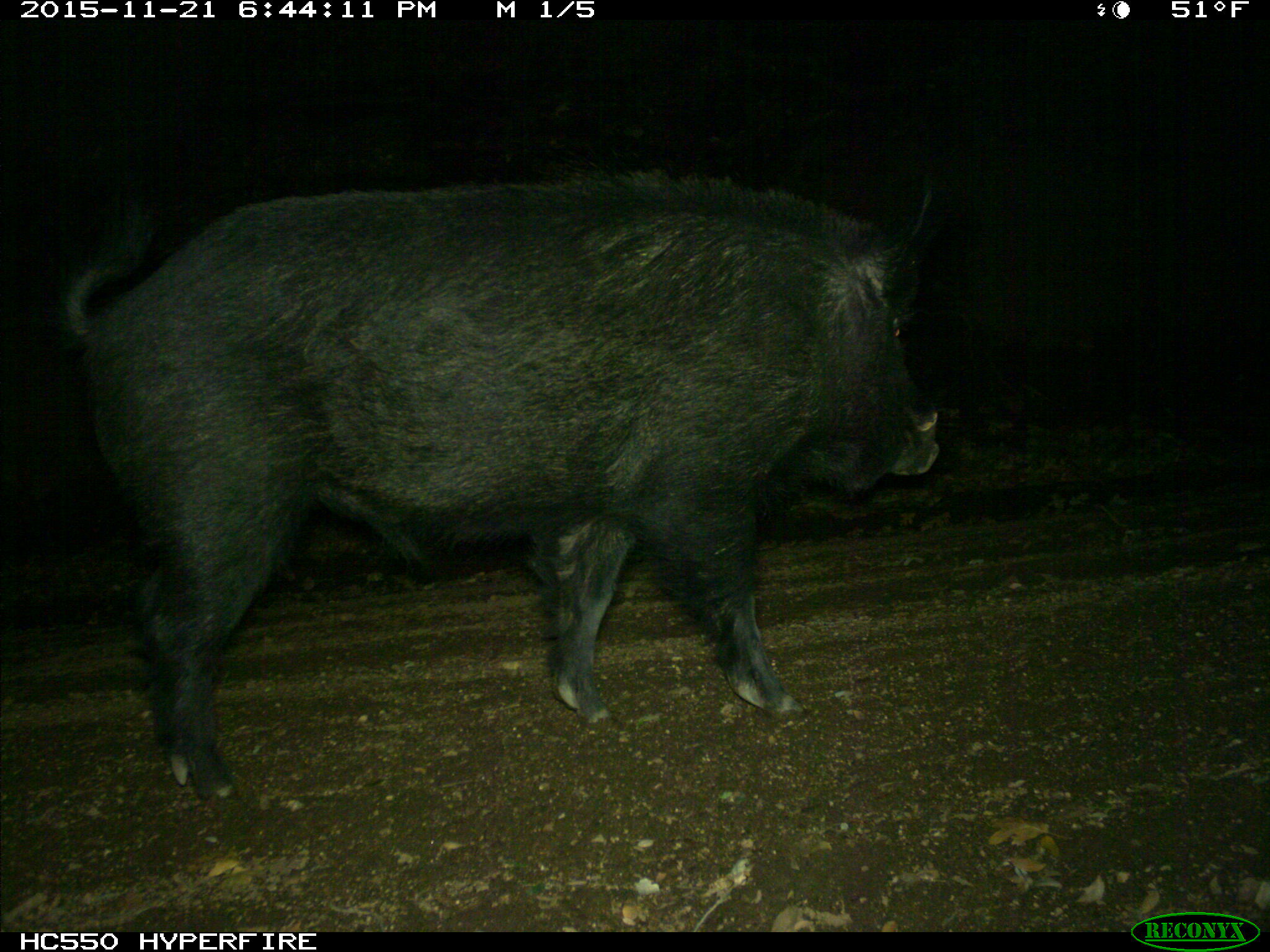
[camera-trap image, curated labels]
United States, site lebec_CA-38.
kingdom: Animalia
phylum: Chordata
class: Mammalia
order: Artiodactyla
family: Suidae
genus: Sus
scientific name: Sus scrofa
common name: wild boar